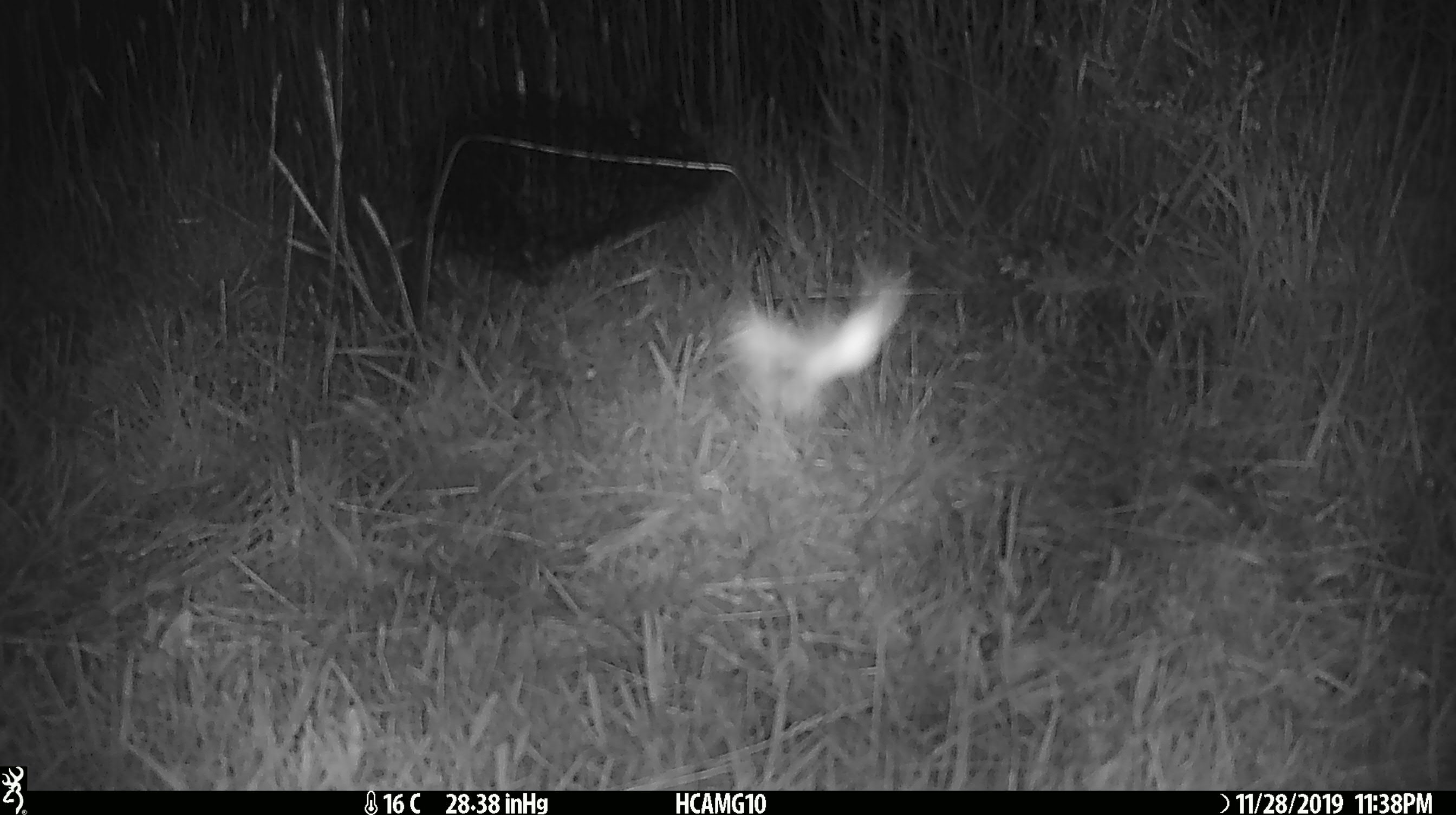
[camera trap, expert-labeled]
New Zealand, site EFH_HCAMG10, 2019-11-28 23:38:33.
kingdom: Animalia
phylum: Arthropoda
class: Insecta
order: Lepidoptera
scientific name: Lepidoptera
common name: moth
Moth (Lepidoptera).